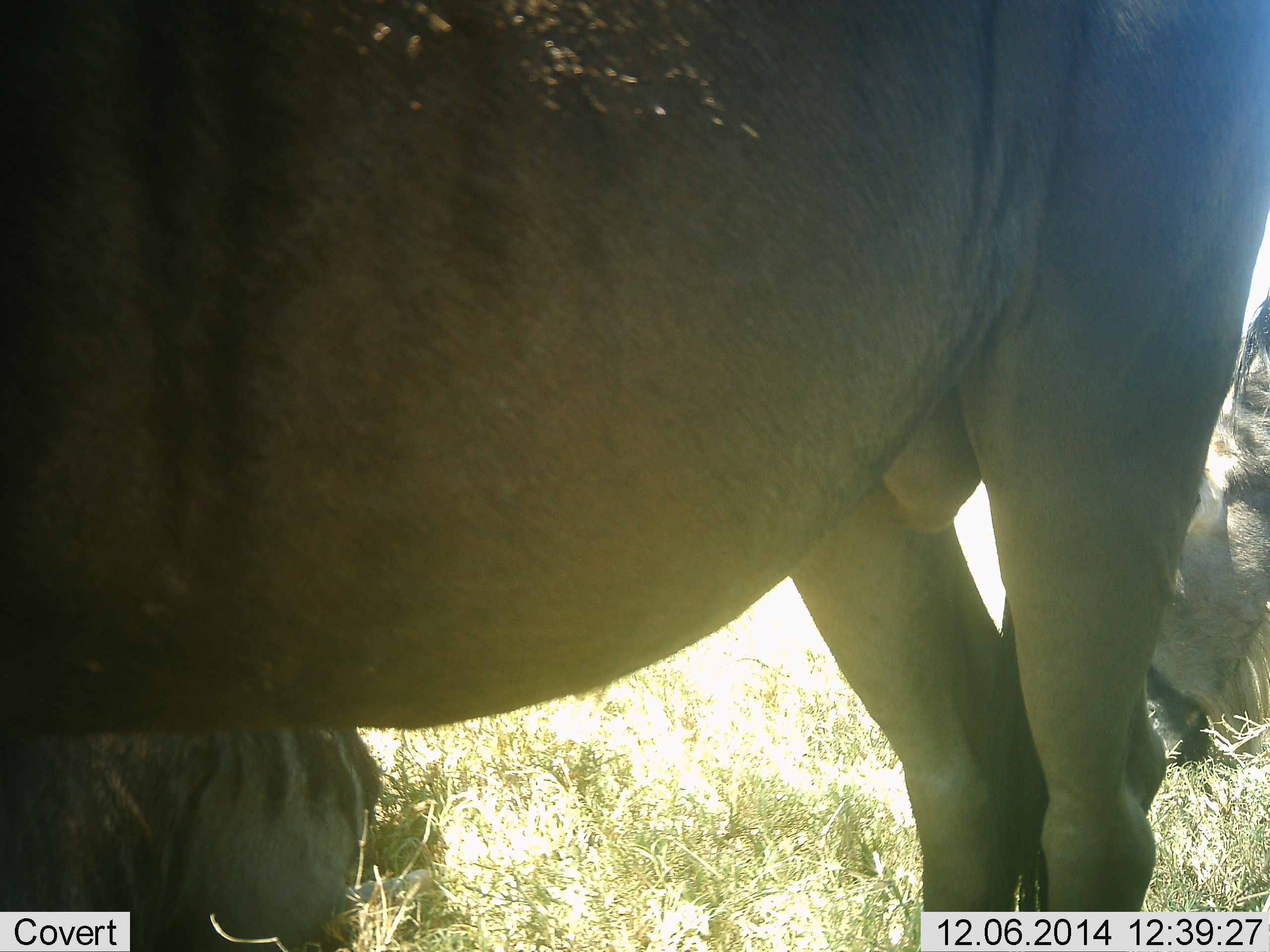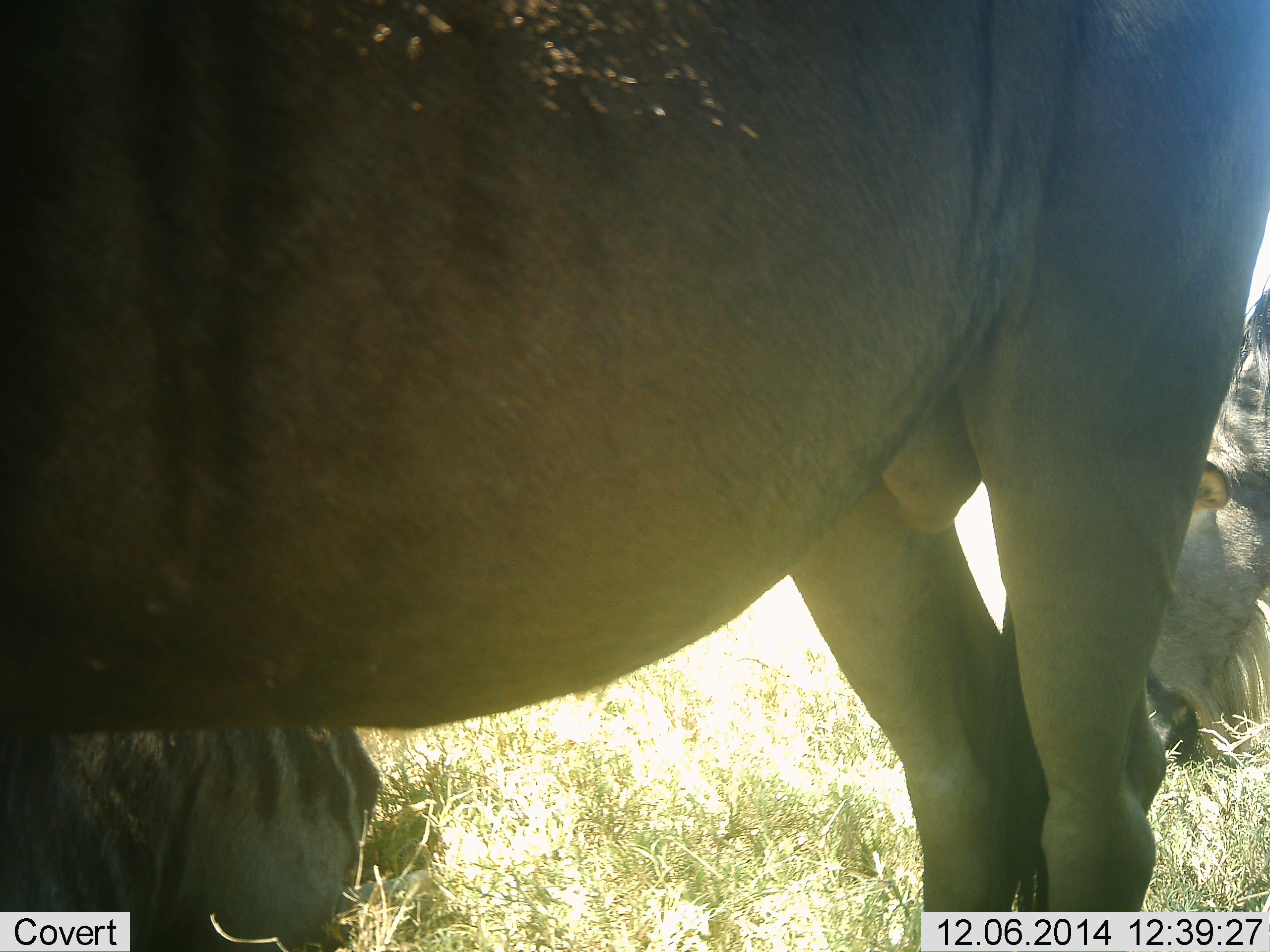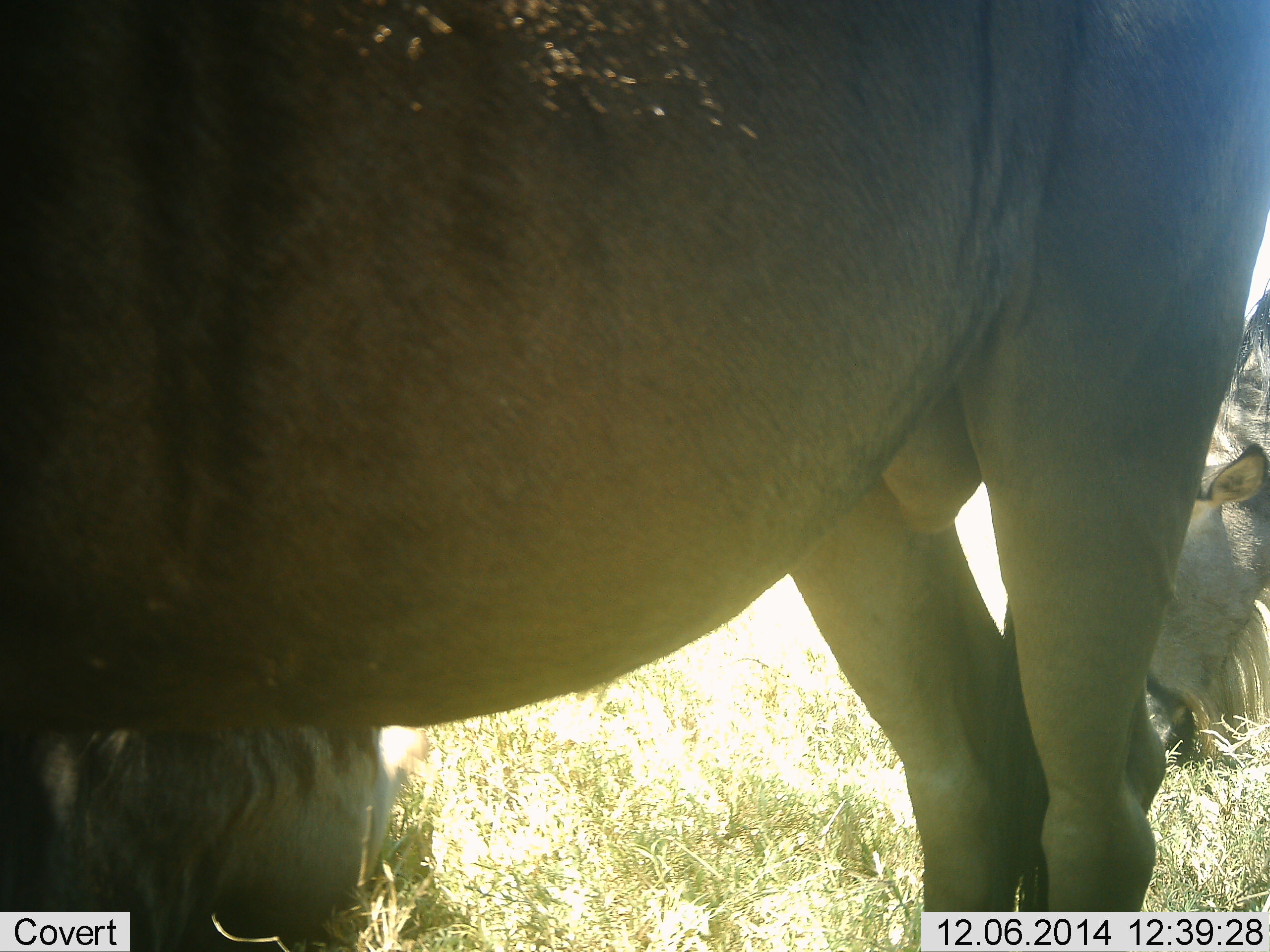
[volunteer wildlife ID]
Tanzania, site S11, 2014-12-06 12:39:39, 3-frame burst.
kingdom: Animalia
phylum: Chordata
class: Mammalia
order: Artiodactyla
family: Bovidae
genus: Connochaetes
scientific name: Connochaetes taurinus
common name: blue wildebeest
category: wildebeest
Wildebeest (blue wildebeest) (Connochaetes taurinus), count 3. Behavior (volunteer vote fractions): standing 80%, resting 60%, moving 0%, interacting 0%. Young present (vote fraction): 0%. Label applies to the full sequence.